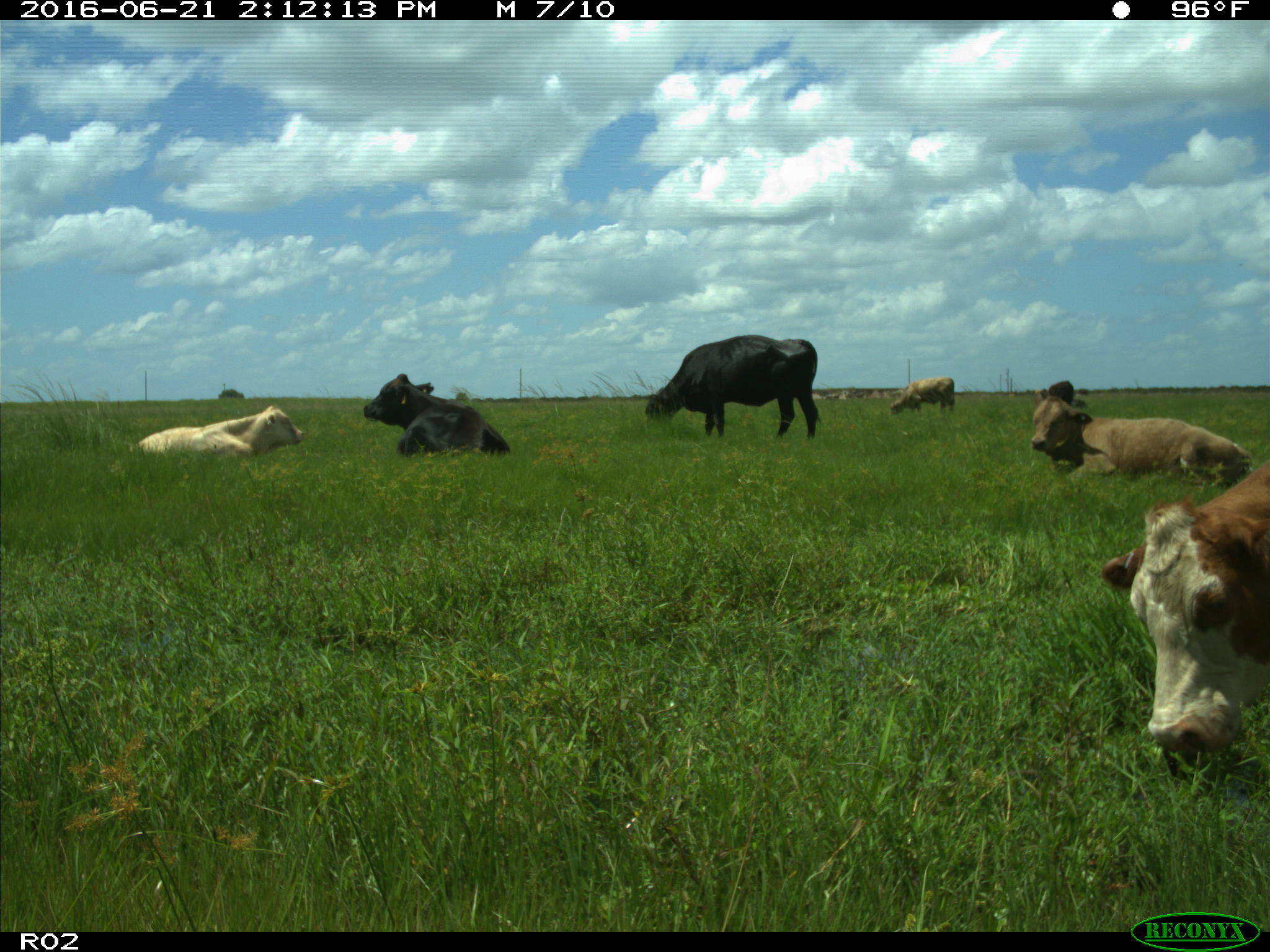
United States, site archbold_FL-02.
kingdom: Animalia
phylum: Chordata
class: Mammalia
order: Artiodactyla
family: Bovidae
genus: Bos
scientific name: Bos taurus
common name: domestic cow